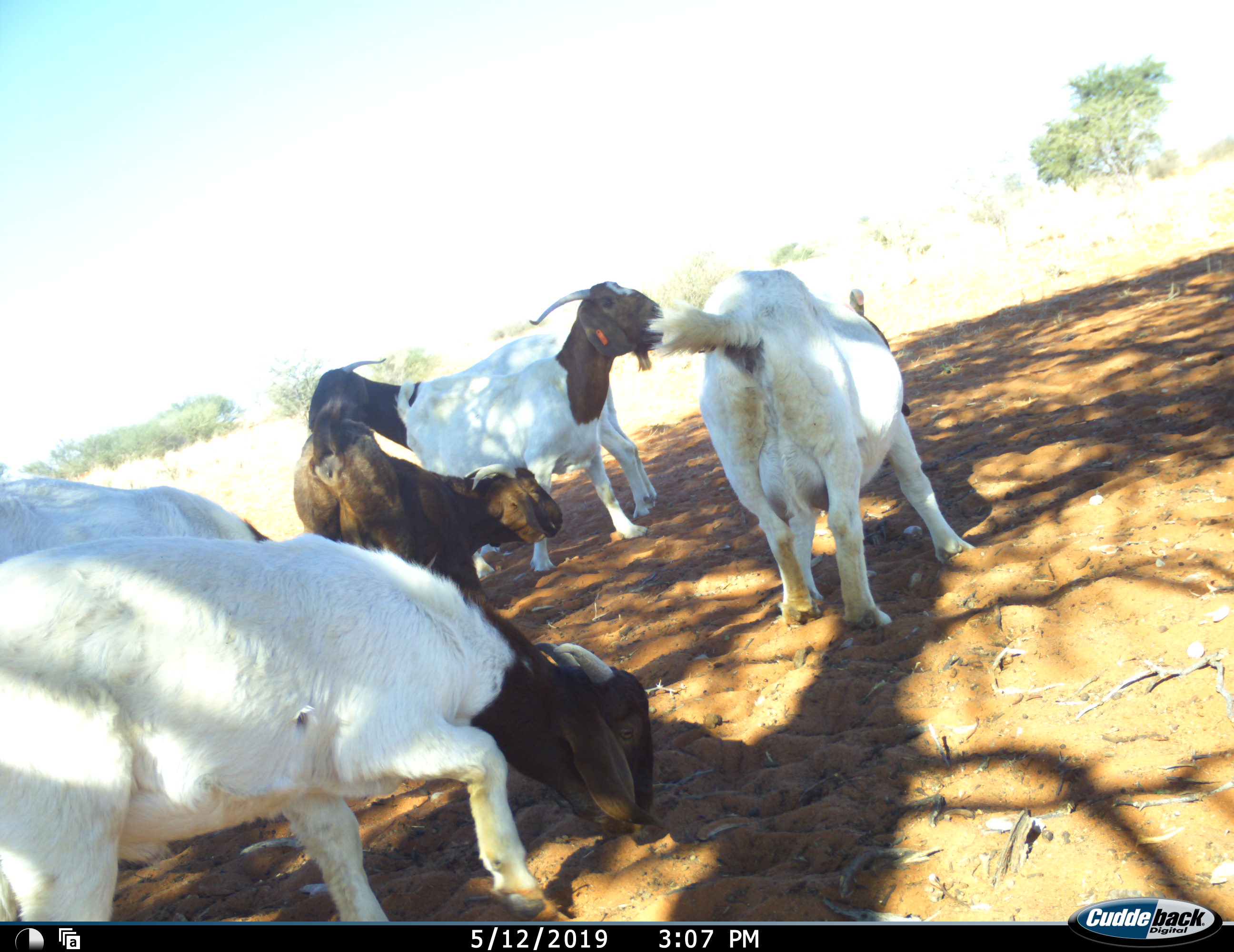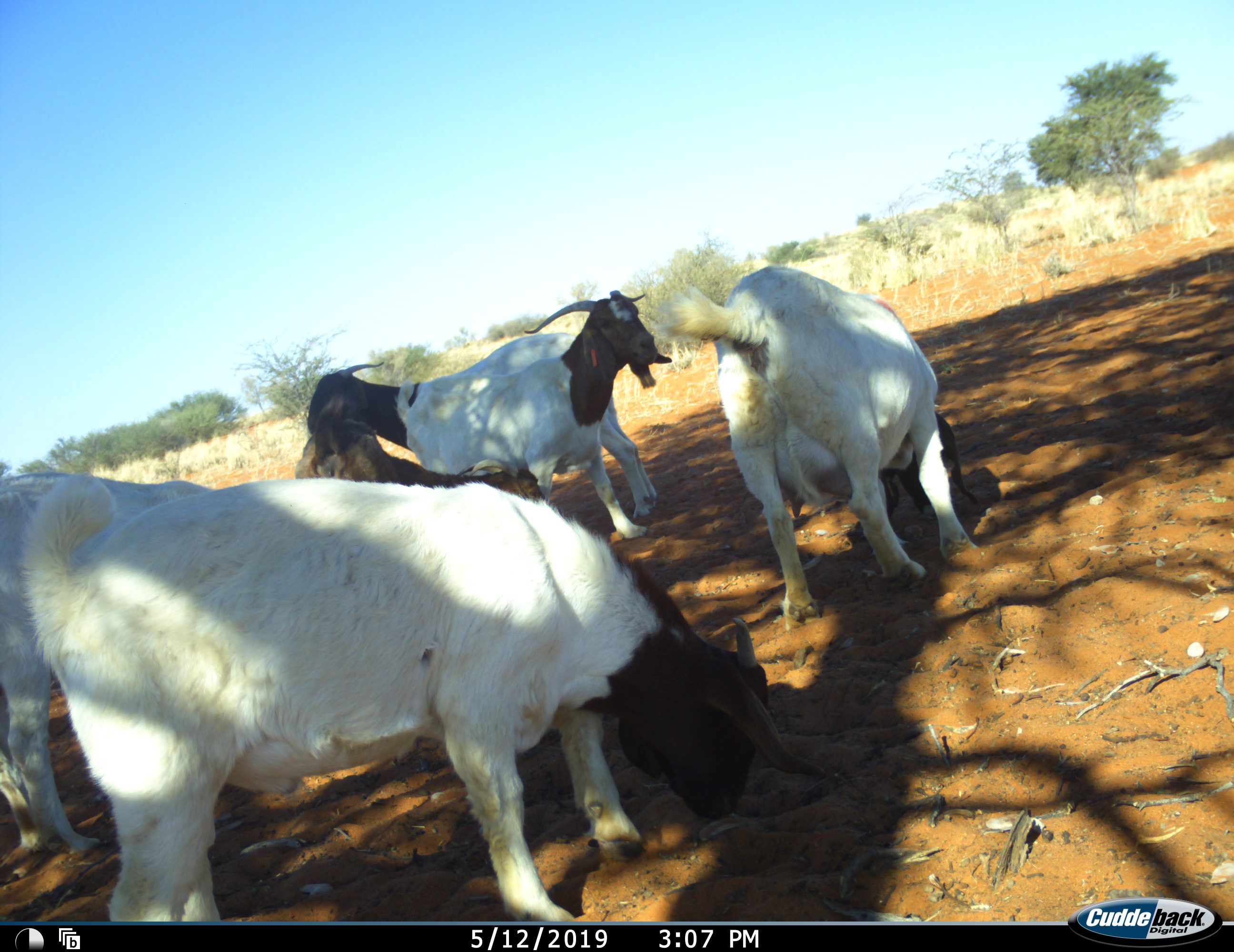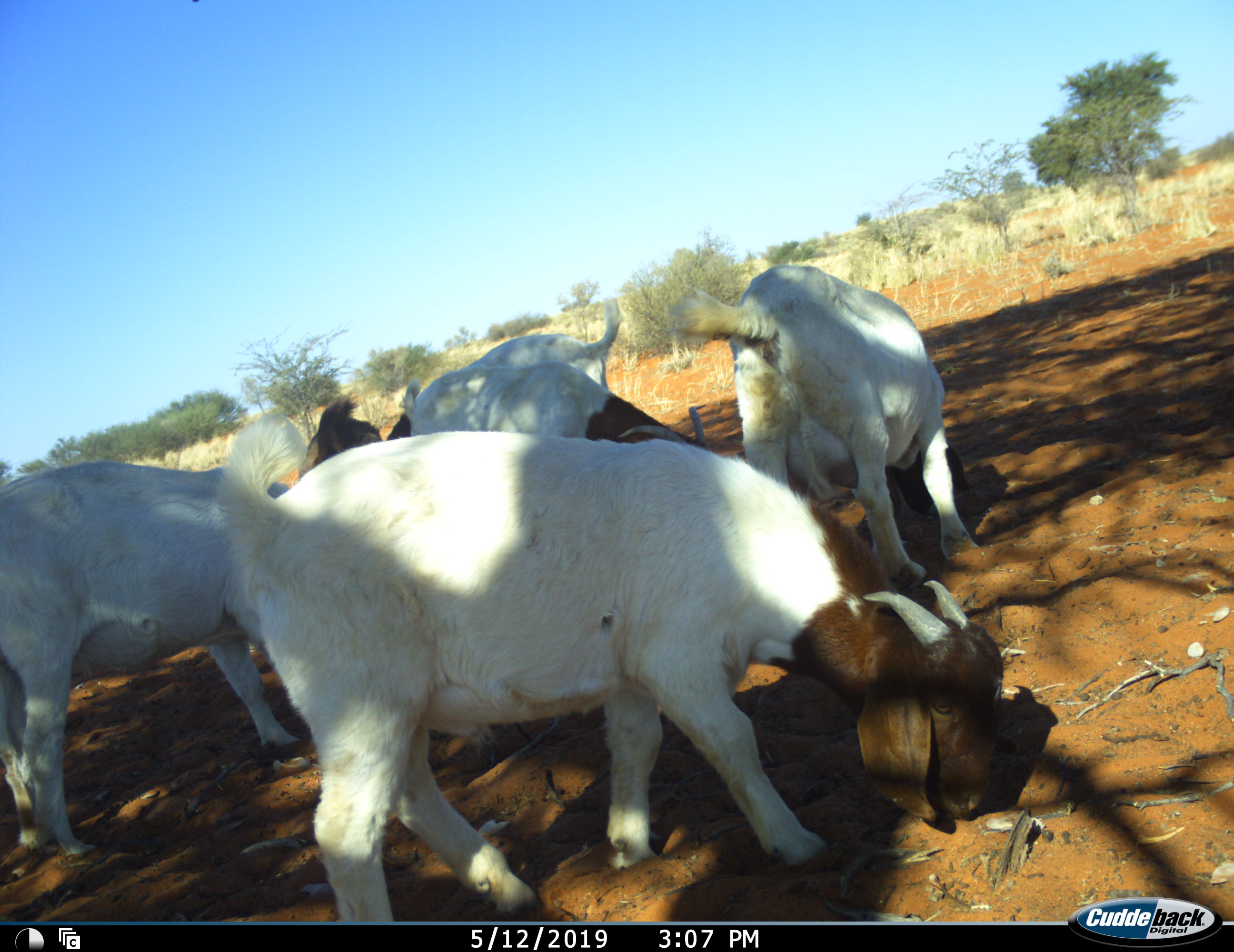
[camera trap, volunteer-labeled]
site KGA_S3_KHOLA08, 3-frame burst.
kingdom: Animalia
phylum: Chordata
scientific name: Vertebrata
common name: domestic animal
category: domesticanimal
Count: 6.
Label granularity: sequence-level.